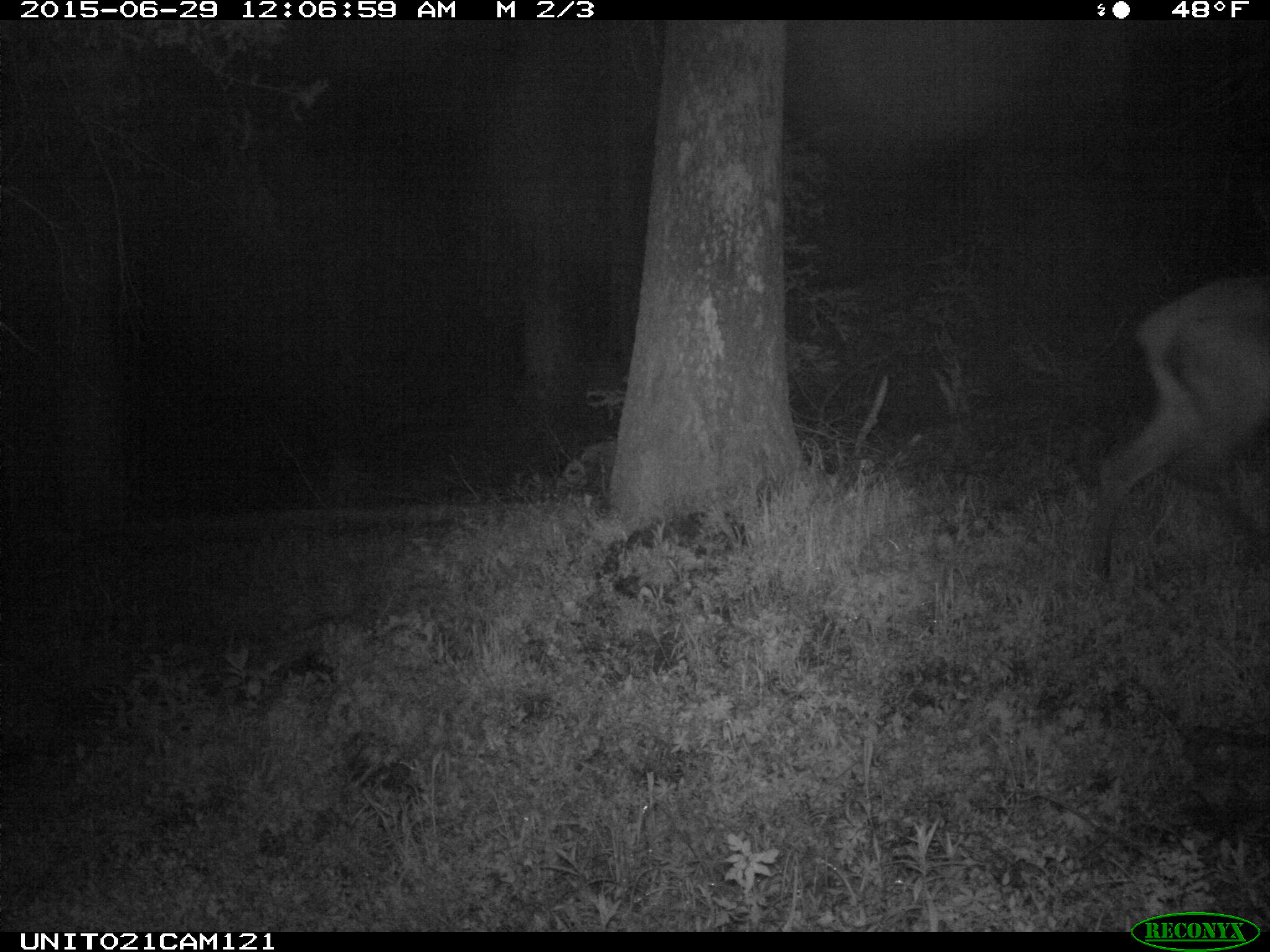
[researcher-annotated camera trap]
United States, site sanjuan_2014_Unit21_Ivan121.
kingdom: Animalia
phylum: Chordata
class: Mammalia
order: Artiodactyla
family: Cervidae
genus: Cervus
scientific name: Cervus elaphus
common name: red deer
Cervus elaphus (red deer).